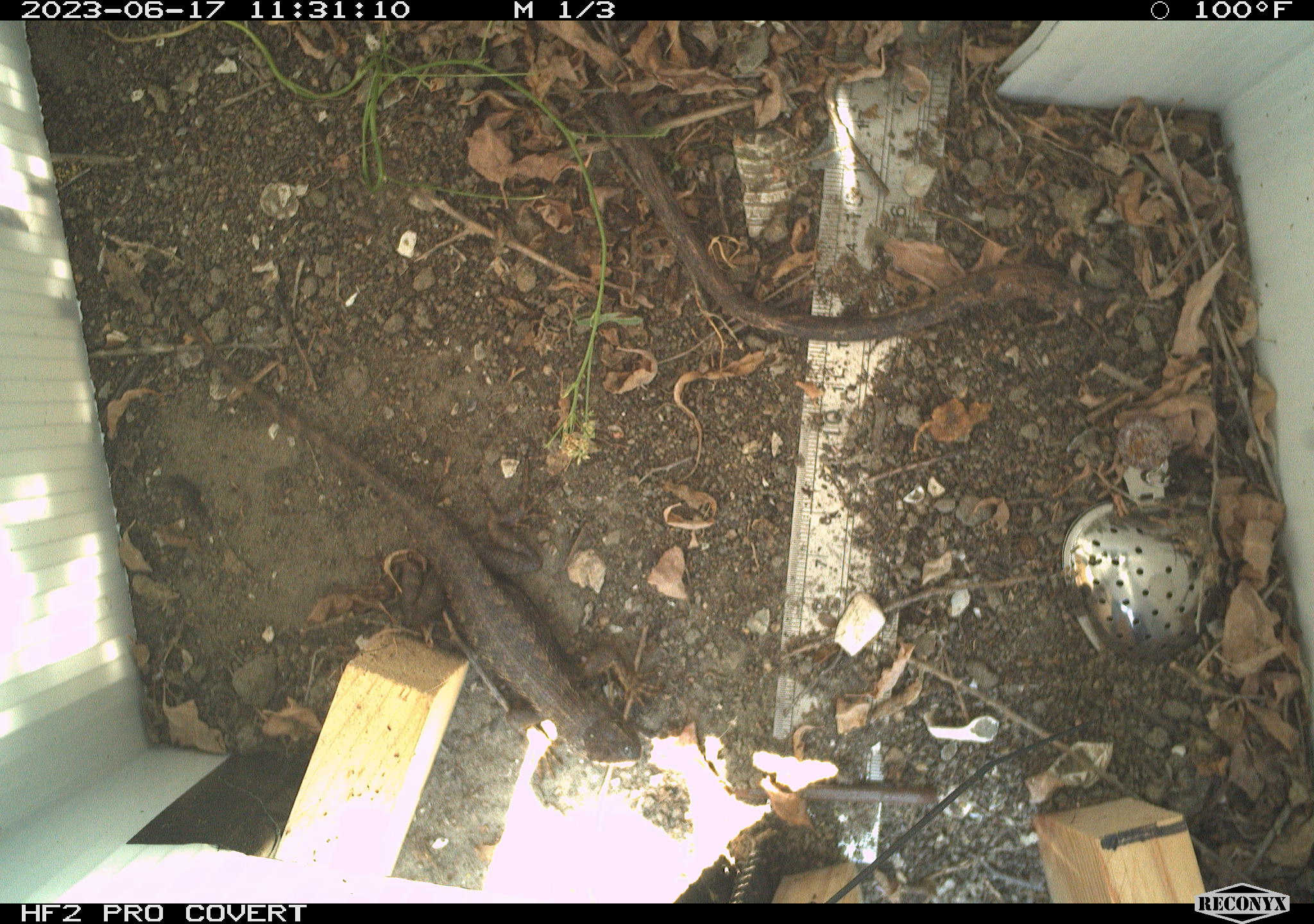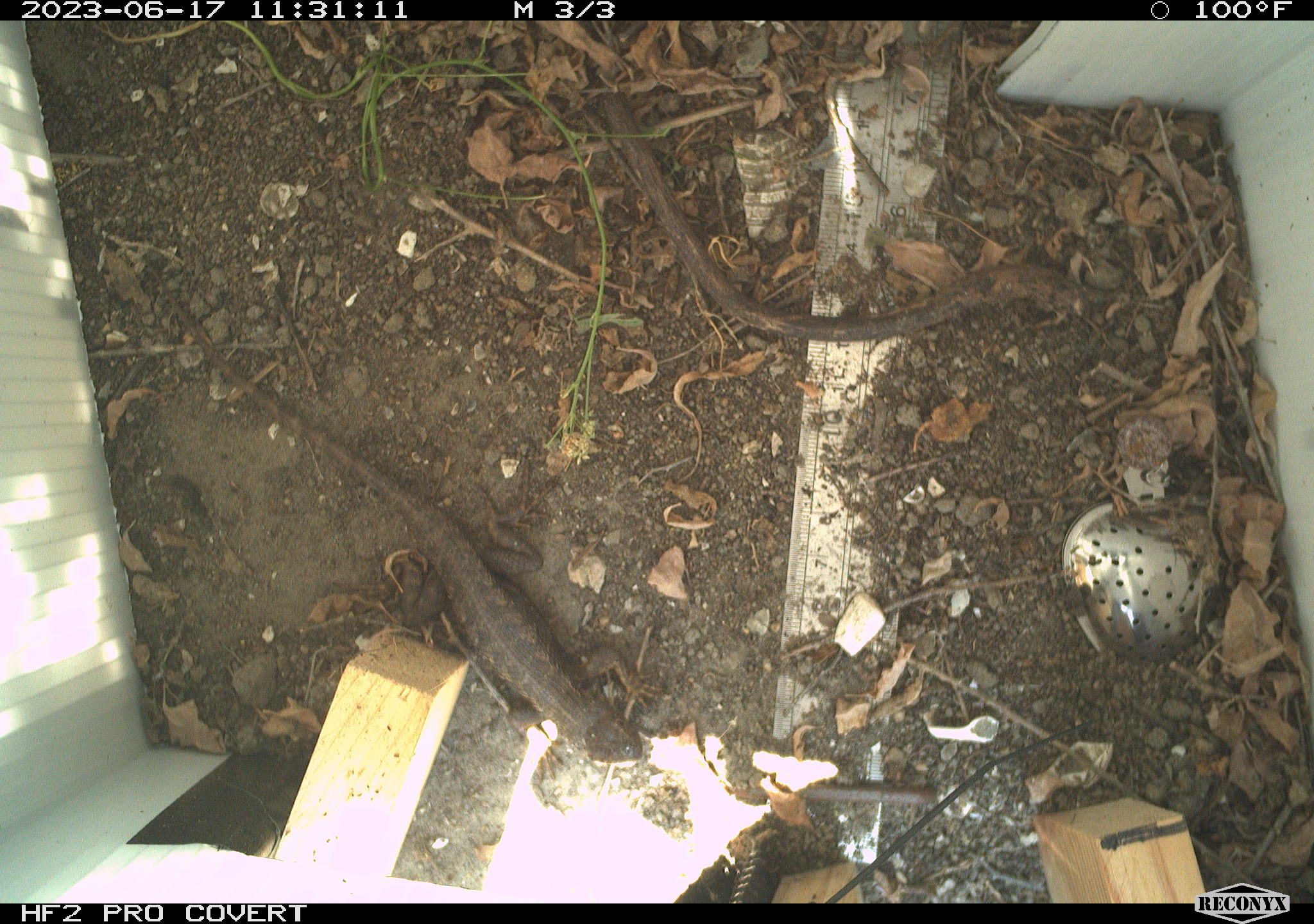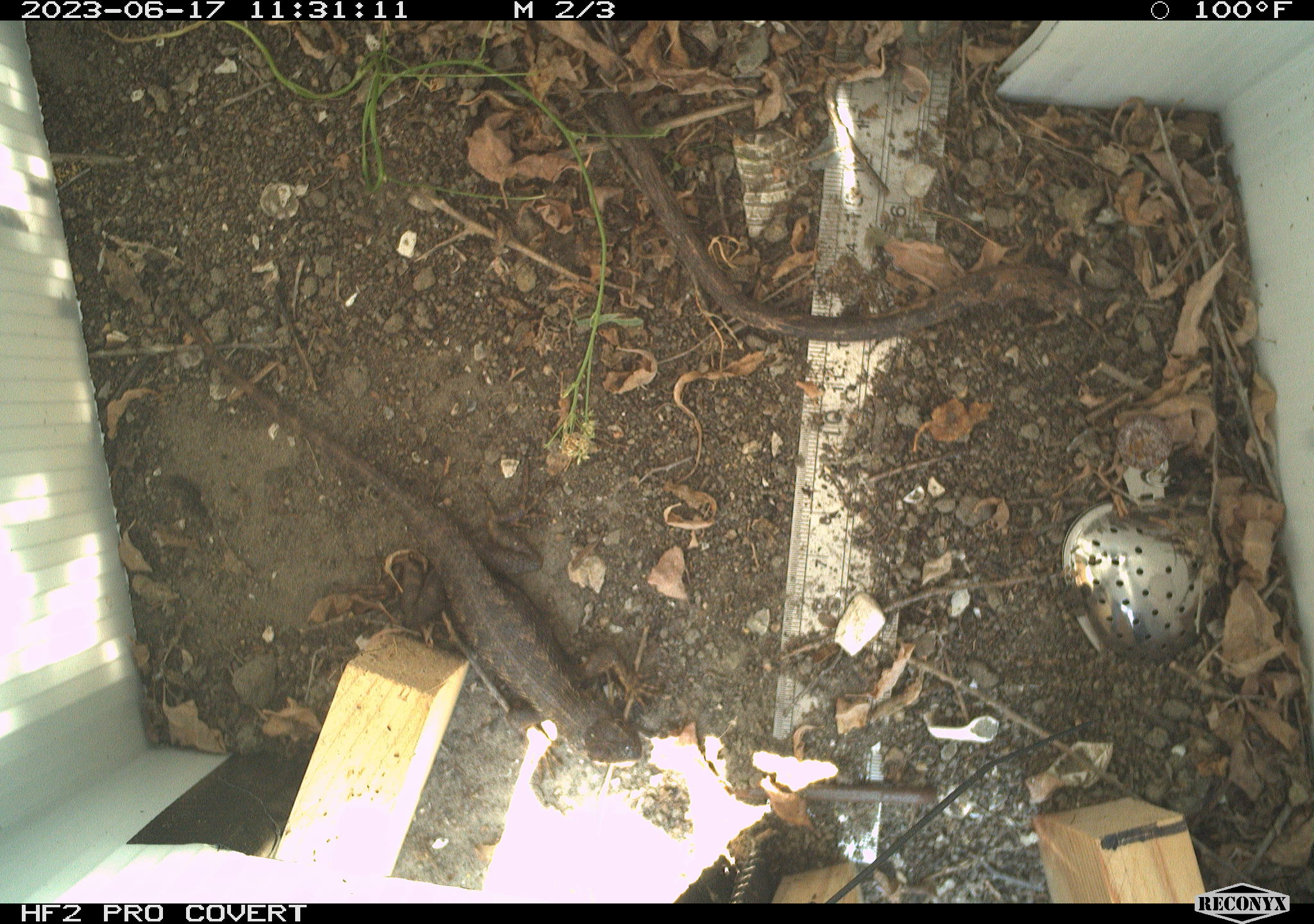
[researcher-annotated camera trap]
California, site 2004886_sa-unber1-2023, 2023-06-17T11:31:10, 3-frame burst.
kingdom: Animalia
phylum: Chordata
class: Reptilia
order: Squamata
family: Phrynosomatidae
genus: Sceloporus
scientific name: Sceloporus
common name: spiny lizards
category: sceloporus species